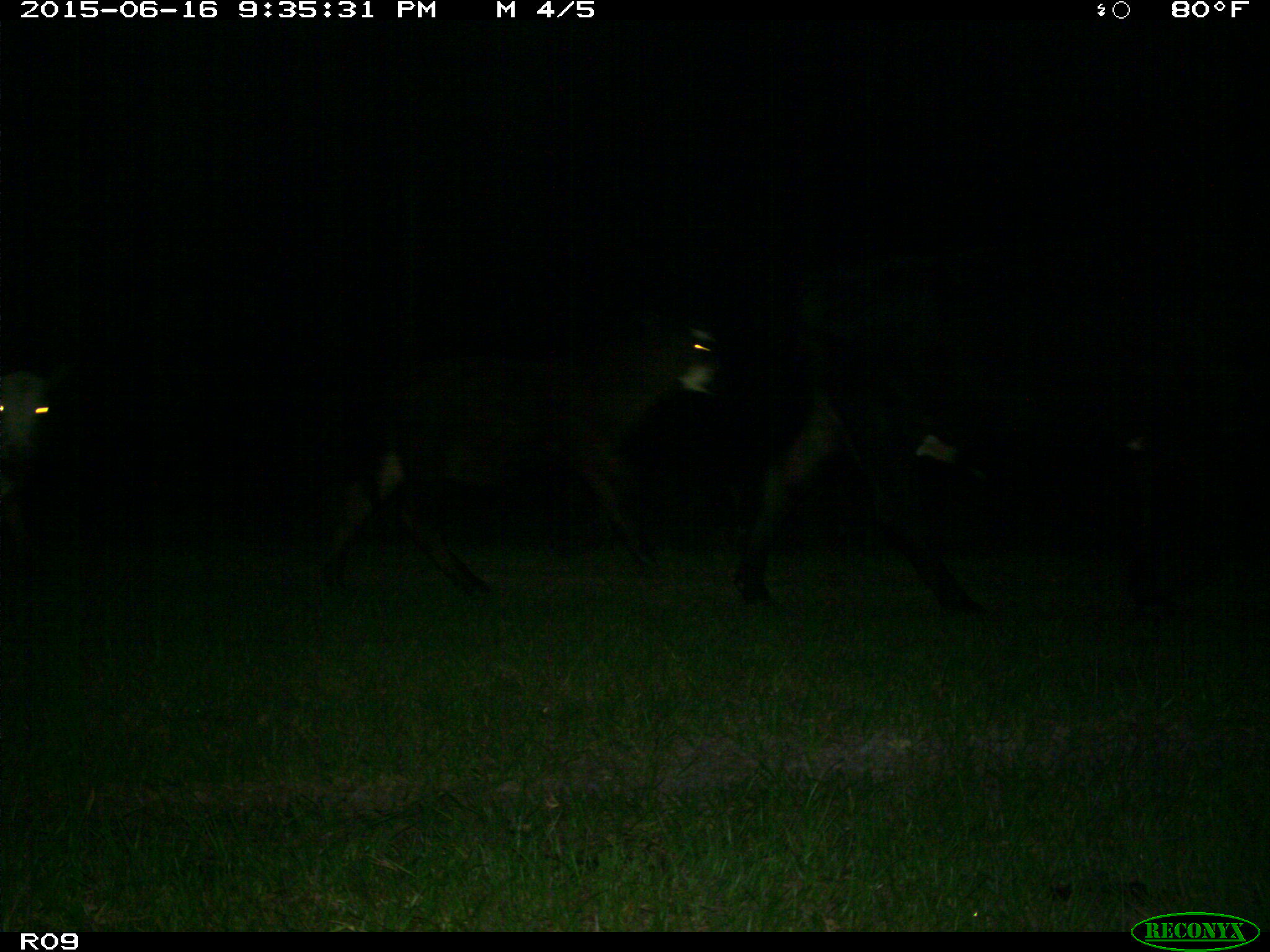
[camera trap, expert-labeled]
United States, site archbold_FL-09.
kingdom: Animalia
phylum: Chordata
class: Mammalia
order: Artiodactyla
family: Bovidae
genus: Bos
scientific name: Bos taurus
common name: domestic cow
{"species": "Bos taurus (domestic cow)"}